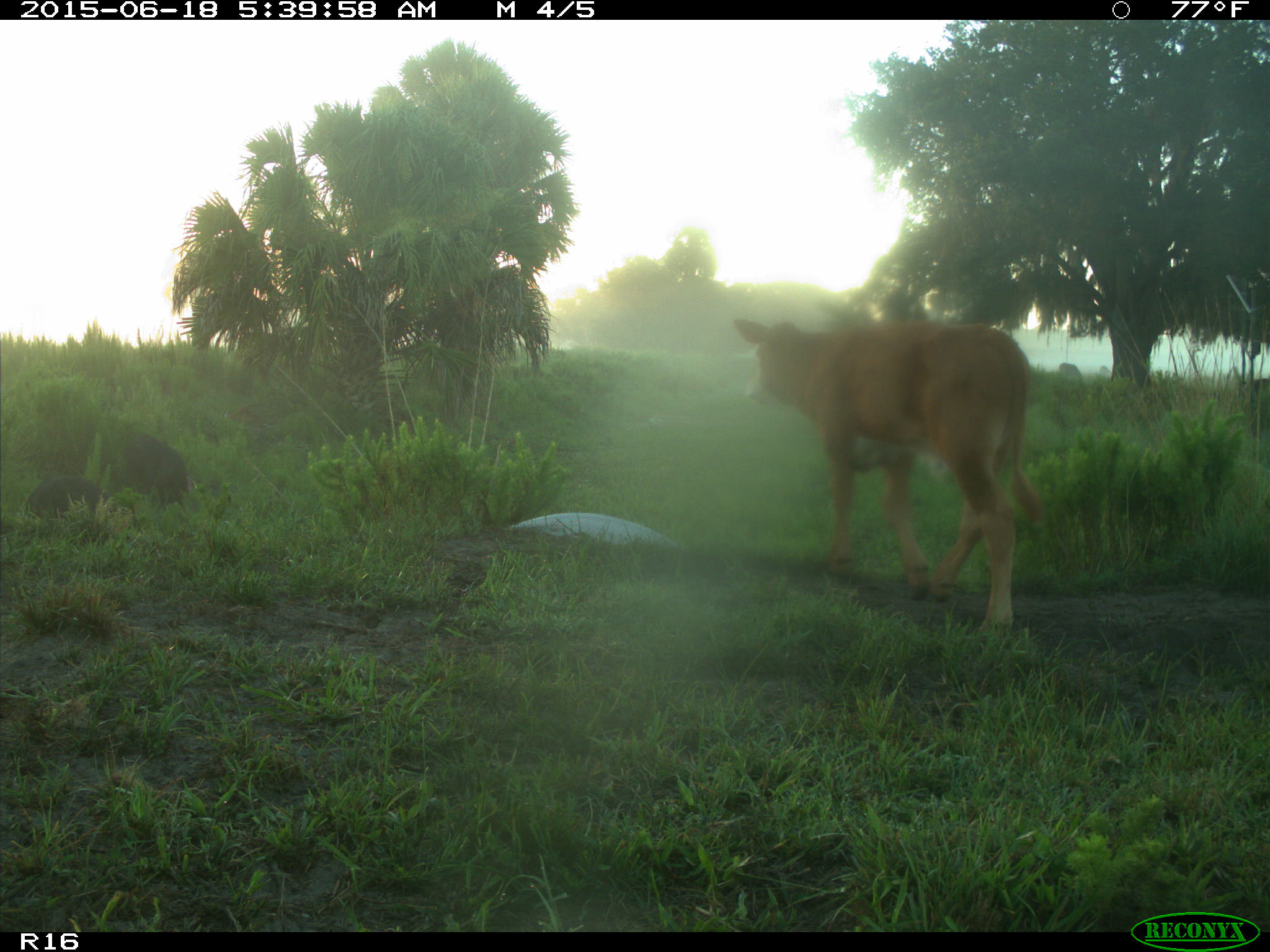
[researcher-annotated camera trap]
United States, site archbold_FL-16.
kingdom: Animalia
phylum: Chordata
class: Mammalia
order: Artiodactyla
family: Suidae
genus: Sus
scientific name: Sus scrofa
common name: wild boar